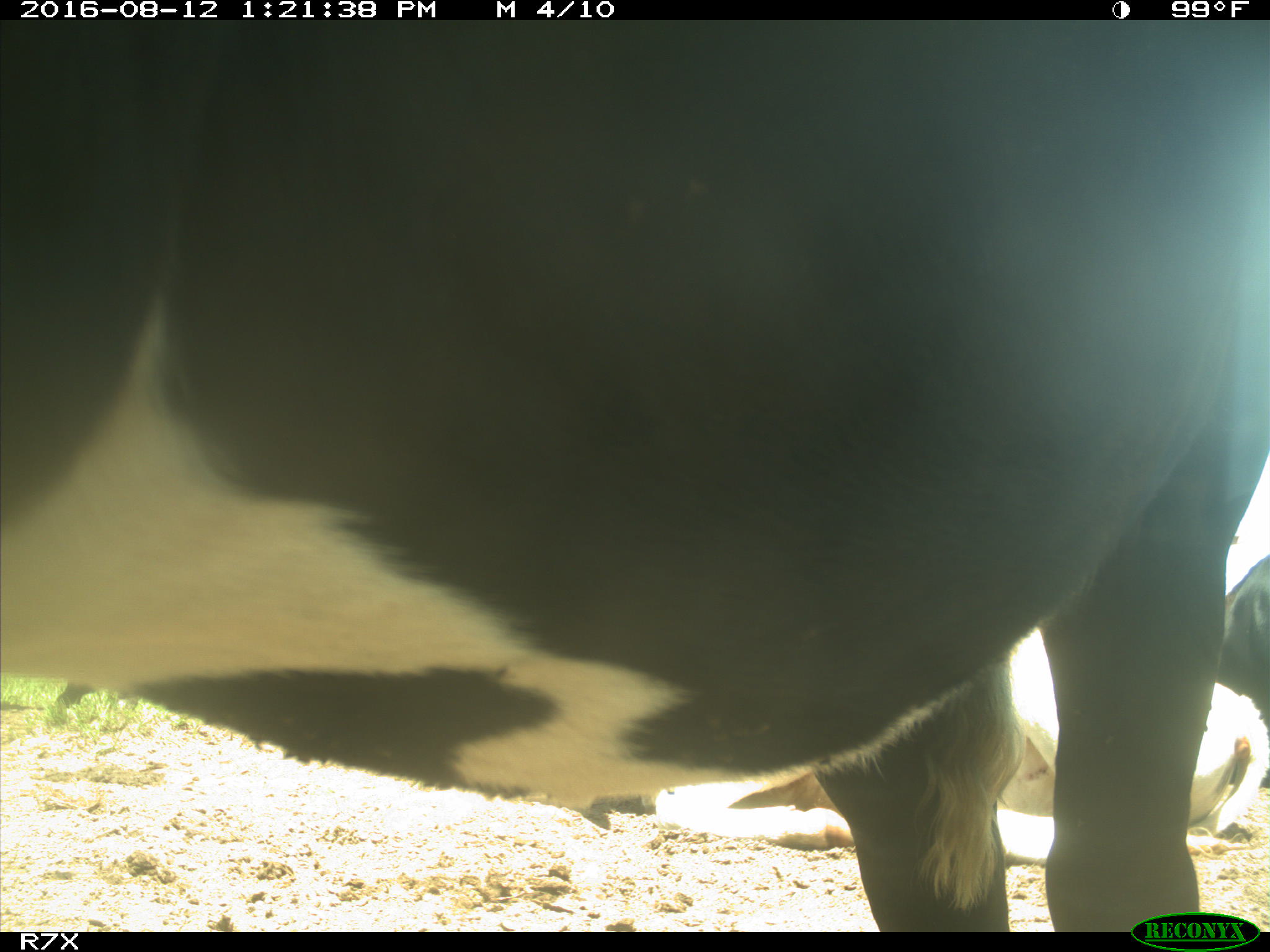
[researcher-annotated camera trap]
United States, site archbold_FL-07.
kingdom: Animalia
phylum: Chordata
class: Mammalia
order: Artiodactyla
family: Bovidae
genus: Bos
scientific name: Bos taurus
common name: domestic cow